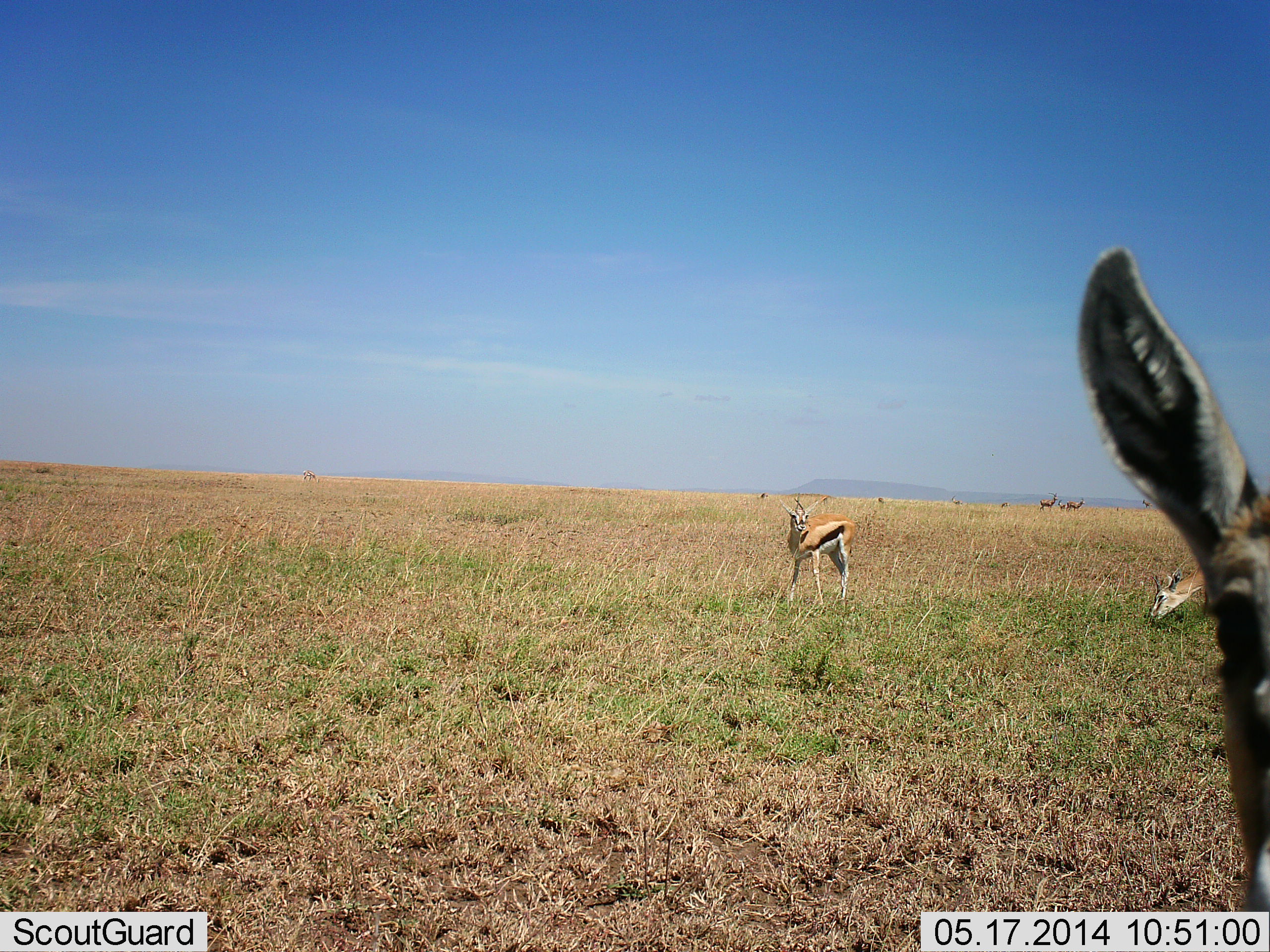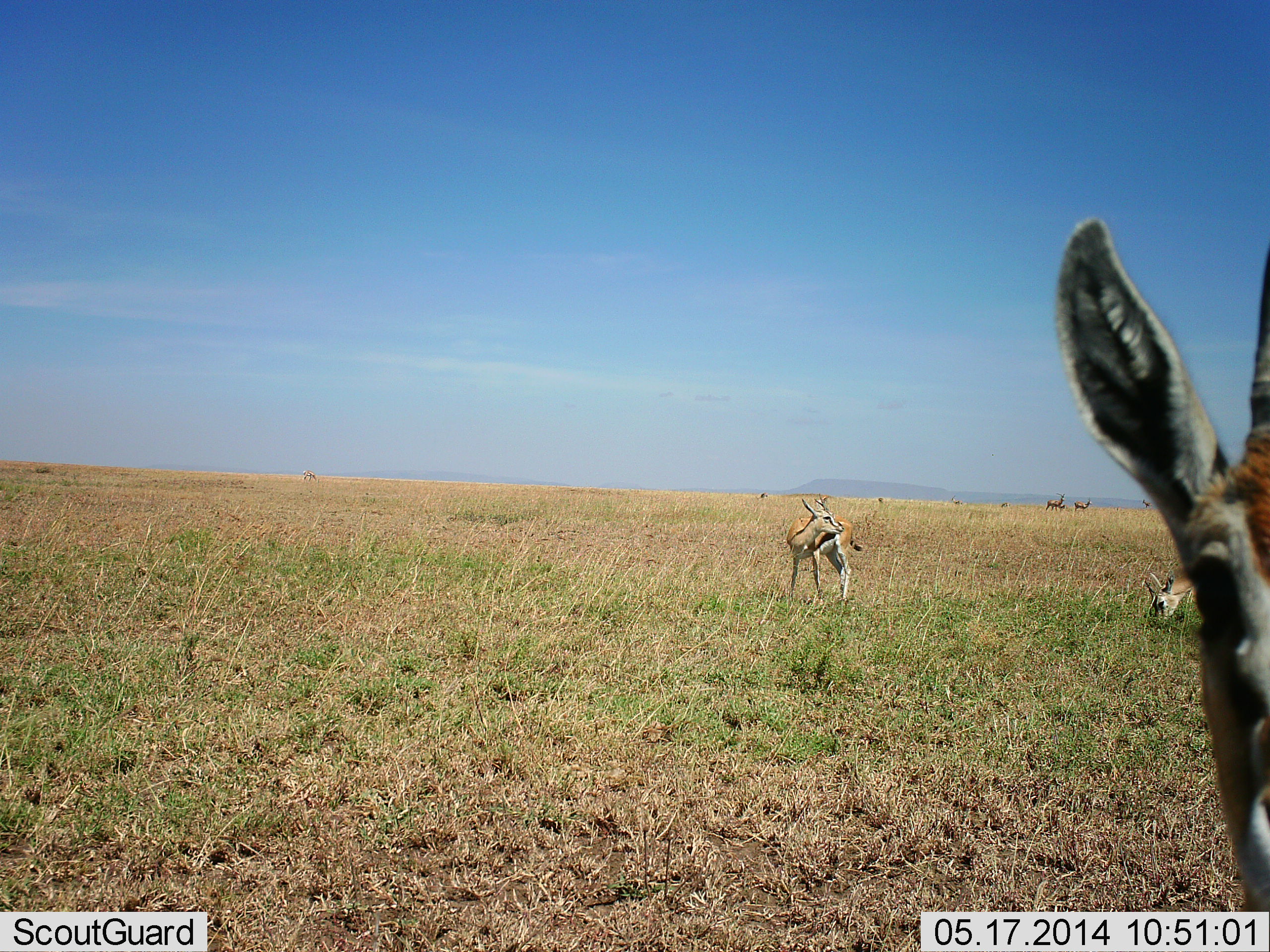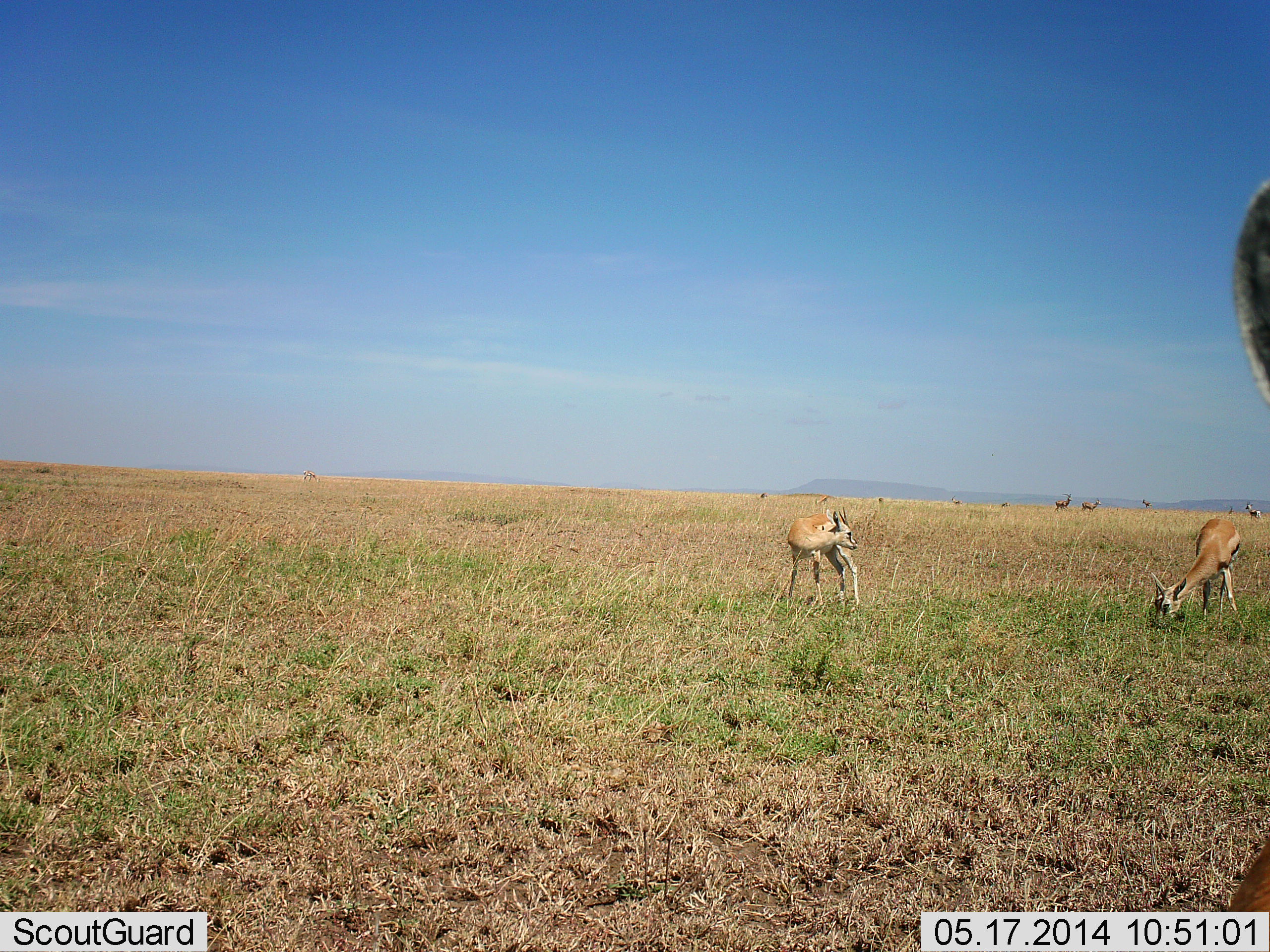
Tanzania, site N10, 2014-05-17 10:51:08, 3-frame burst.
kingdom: Animalia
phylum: Chordata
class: Mammalia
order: Artiodactyla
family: Bovidae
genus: Eudorcas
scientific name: Eudorcas thomsonii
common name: thomson's gazelle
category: gazellethomsons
Gazellethomsons (thomson's gazelle) (Eudorcas thomsonii), count 7. Behavior (volunteer vote fractions): standing 64%, resting 0%, moving 45%, interacting 9%. Young present (vote fraction): 0%. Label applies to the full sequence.